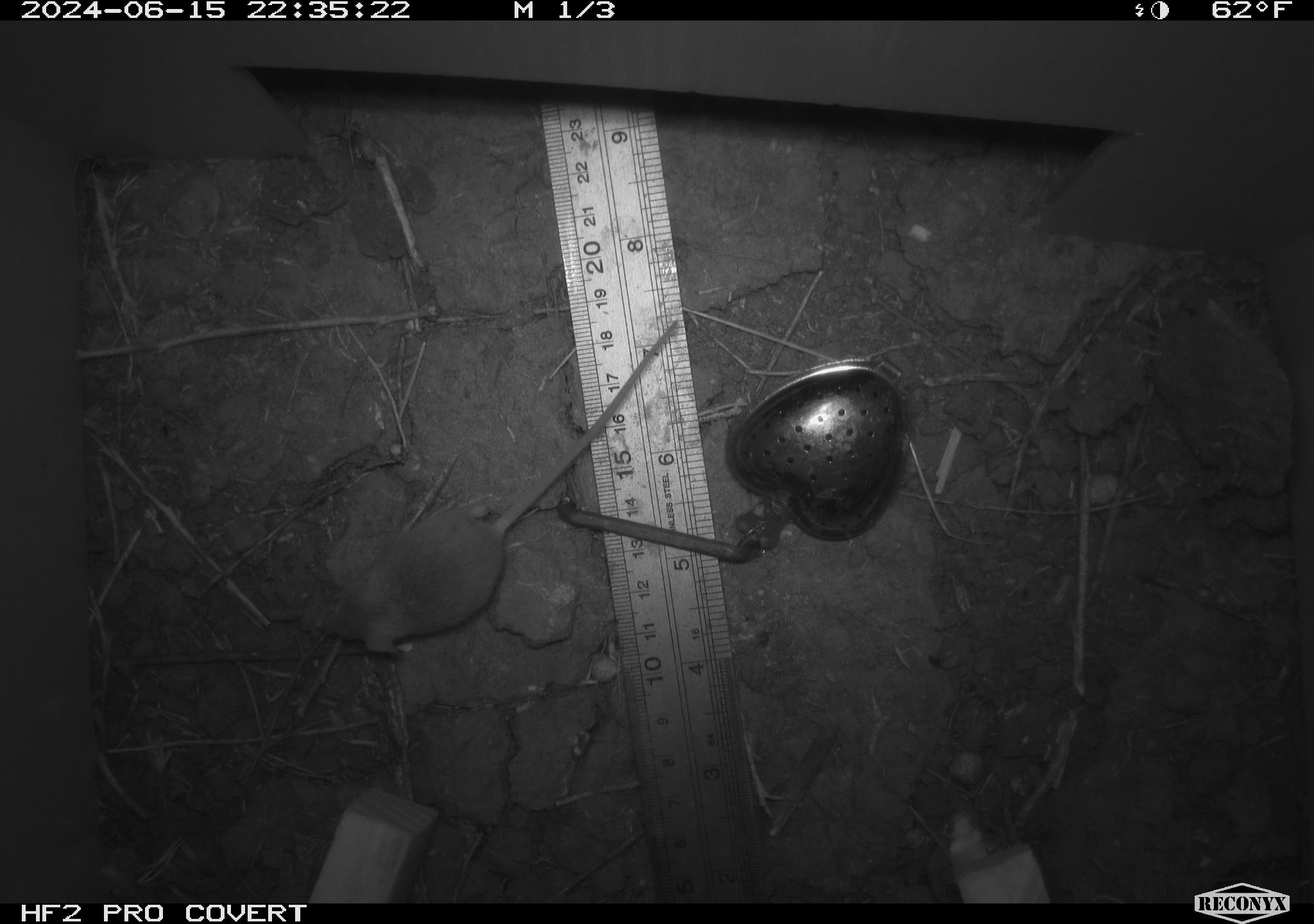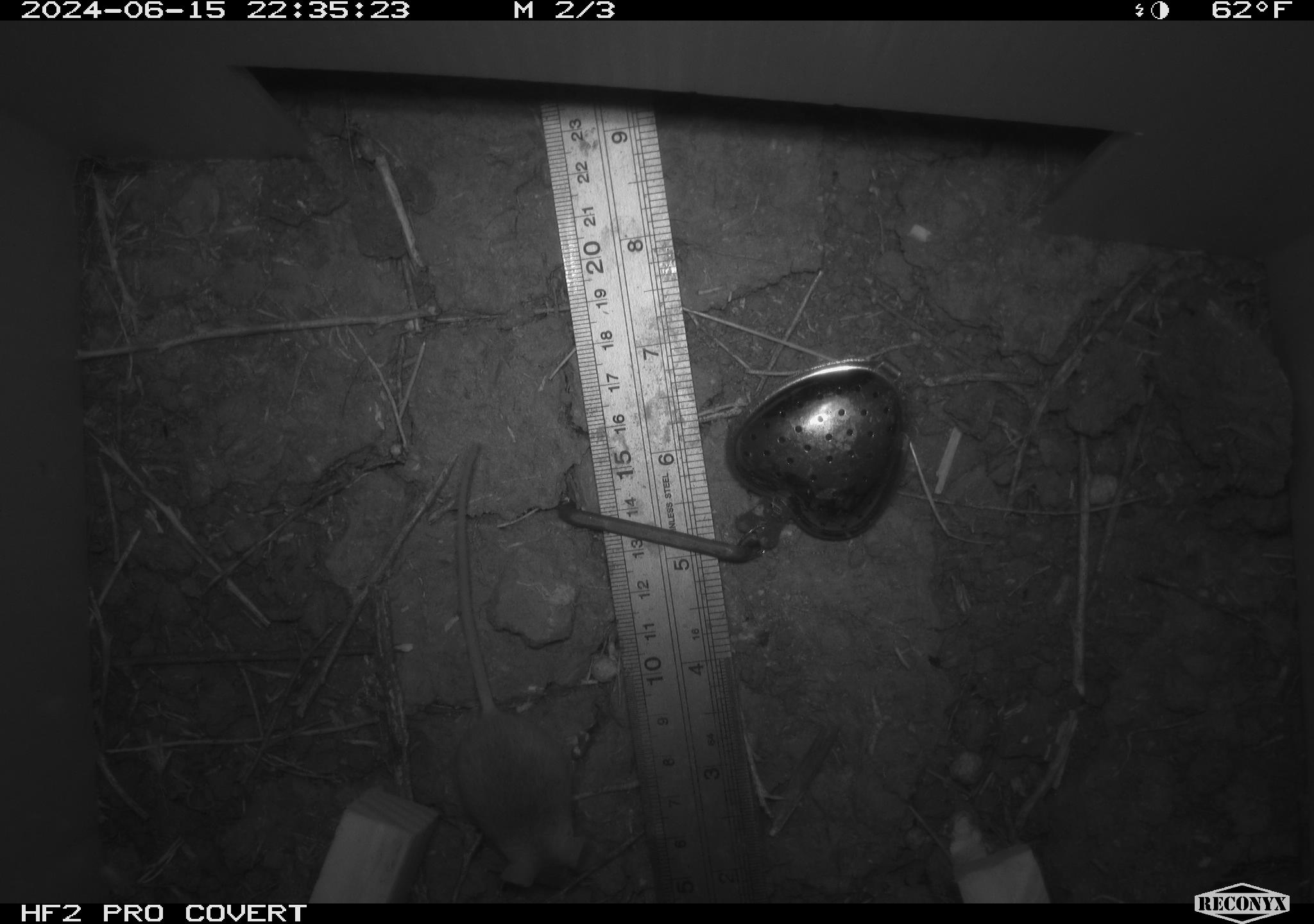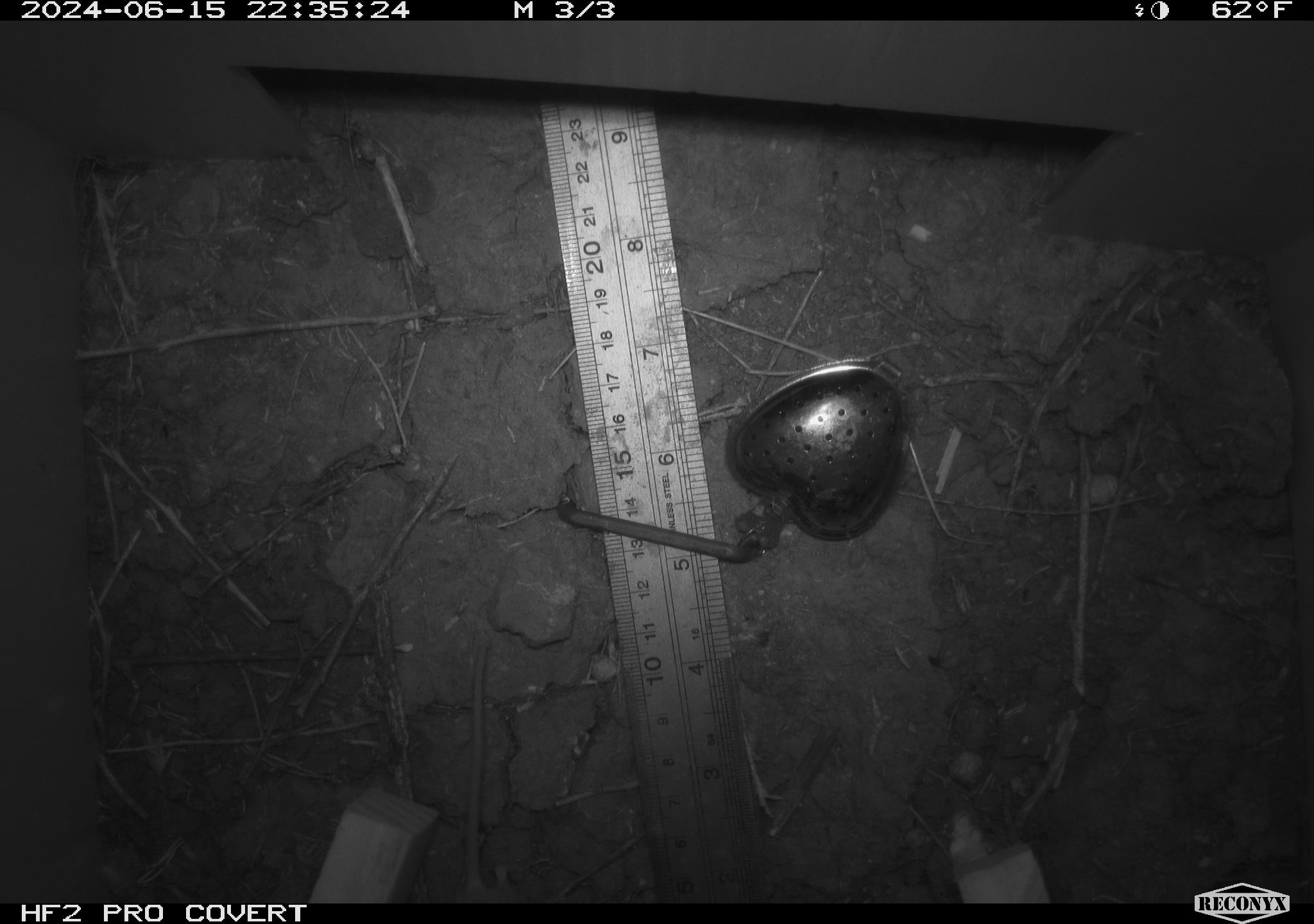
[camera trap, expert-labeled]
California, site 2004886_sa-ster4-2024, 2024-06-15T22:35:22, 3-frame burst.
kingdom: Animalia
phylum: Chordata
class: Mammalia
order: Rodentia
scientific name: Rodentia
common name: mouse species